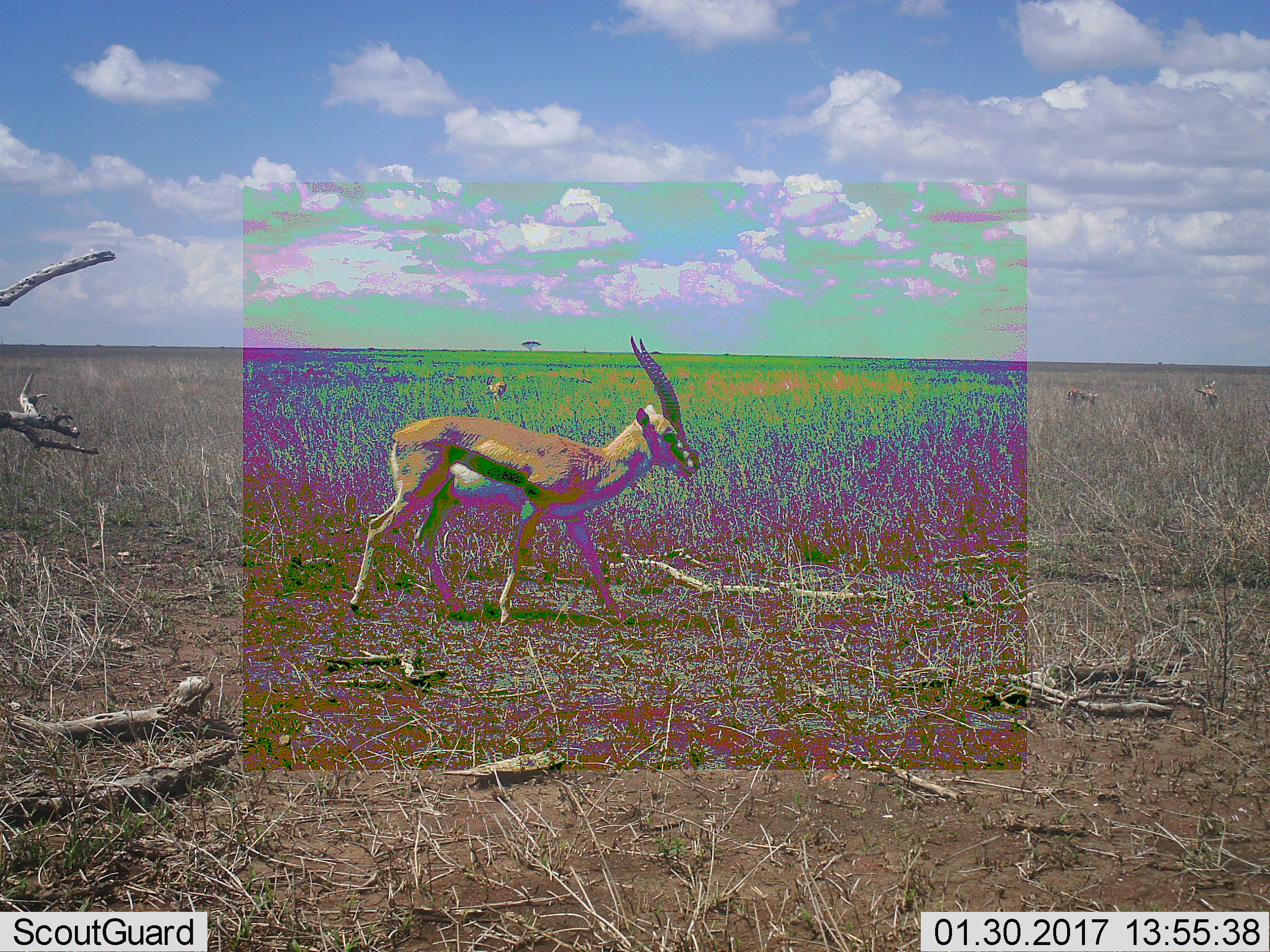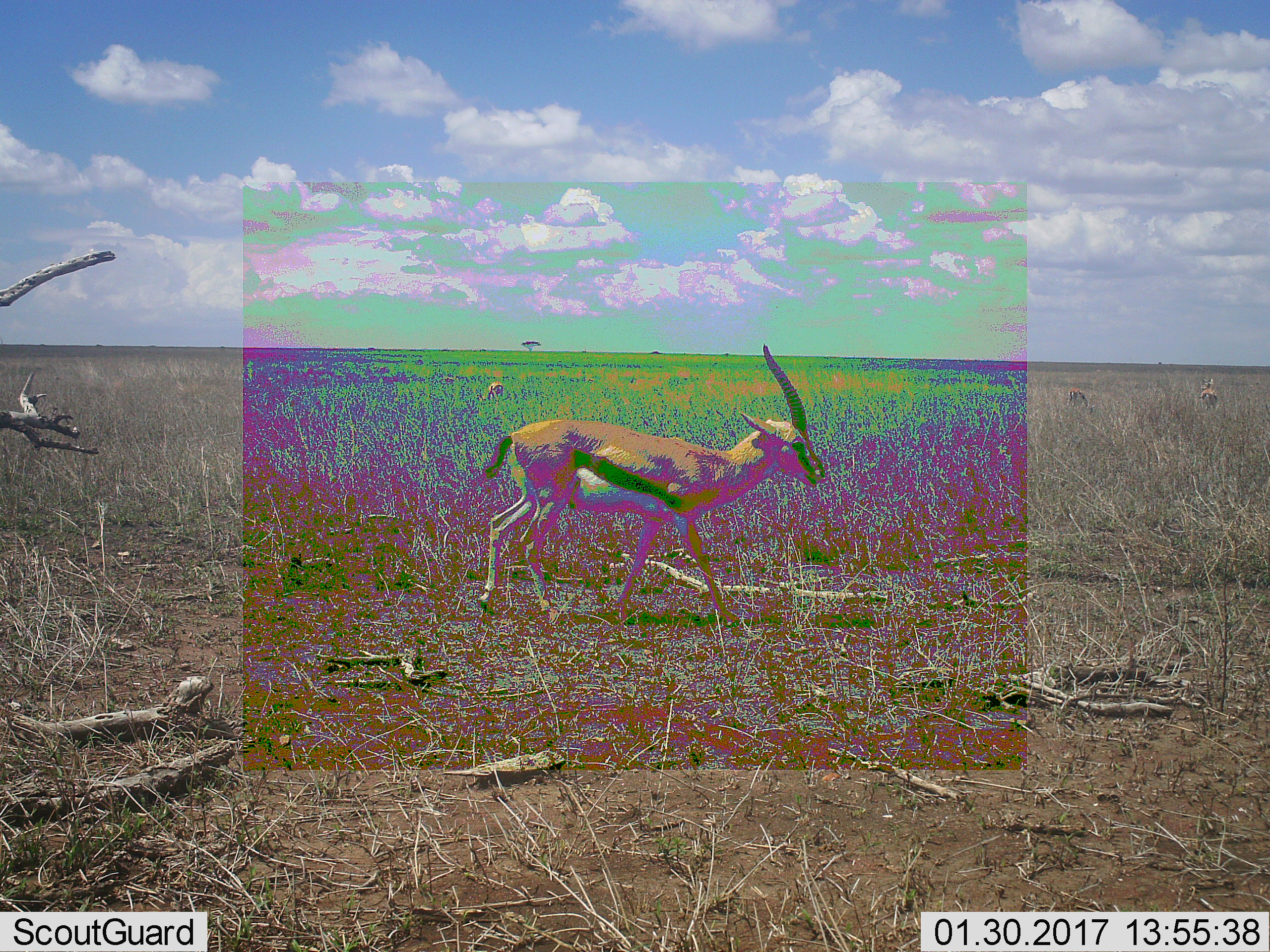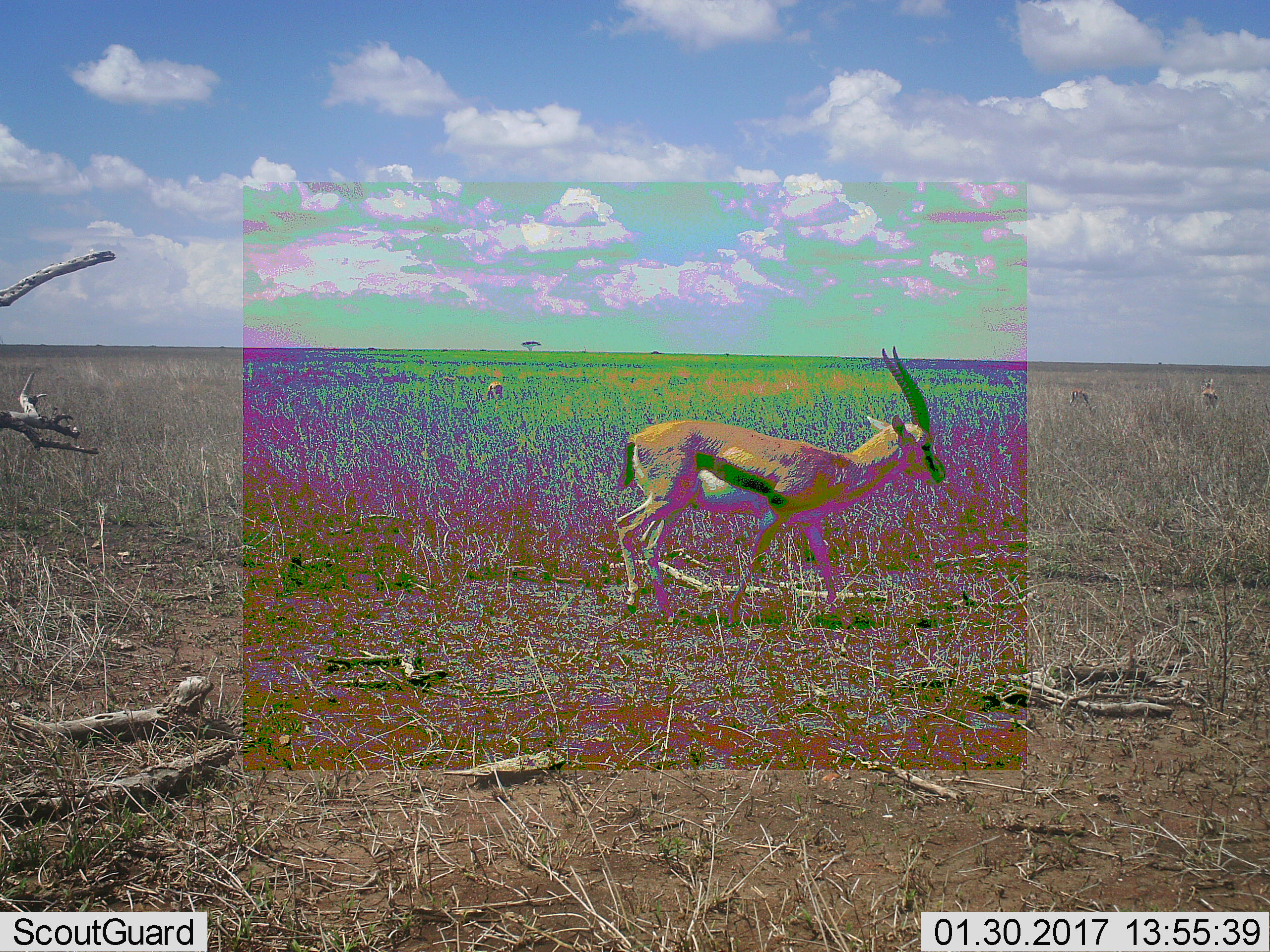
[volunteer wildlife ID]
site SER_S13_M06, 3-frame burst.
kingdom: Animalia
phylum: Chordata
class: Mammalia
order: Artiodactyla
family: Bovidae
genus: Eudorcas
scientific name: Eudorcas thomsonii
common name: thomson's gazelle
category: gazellethomsons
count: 4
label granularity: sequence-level